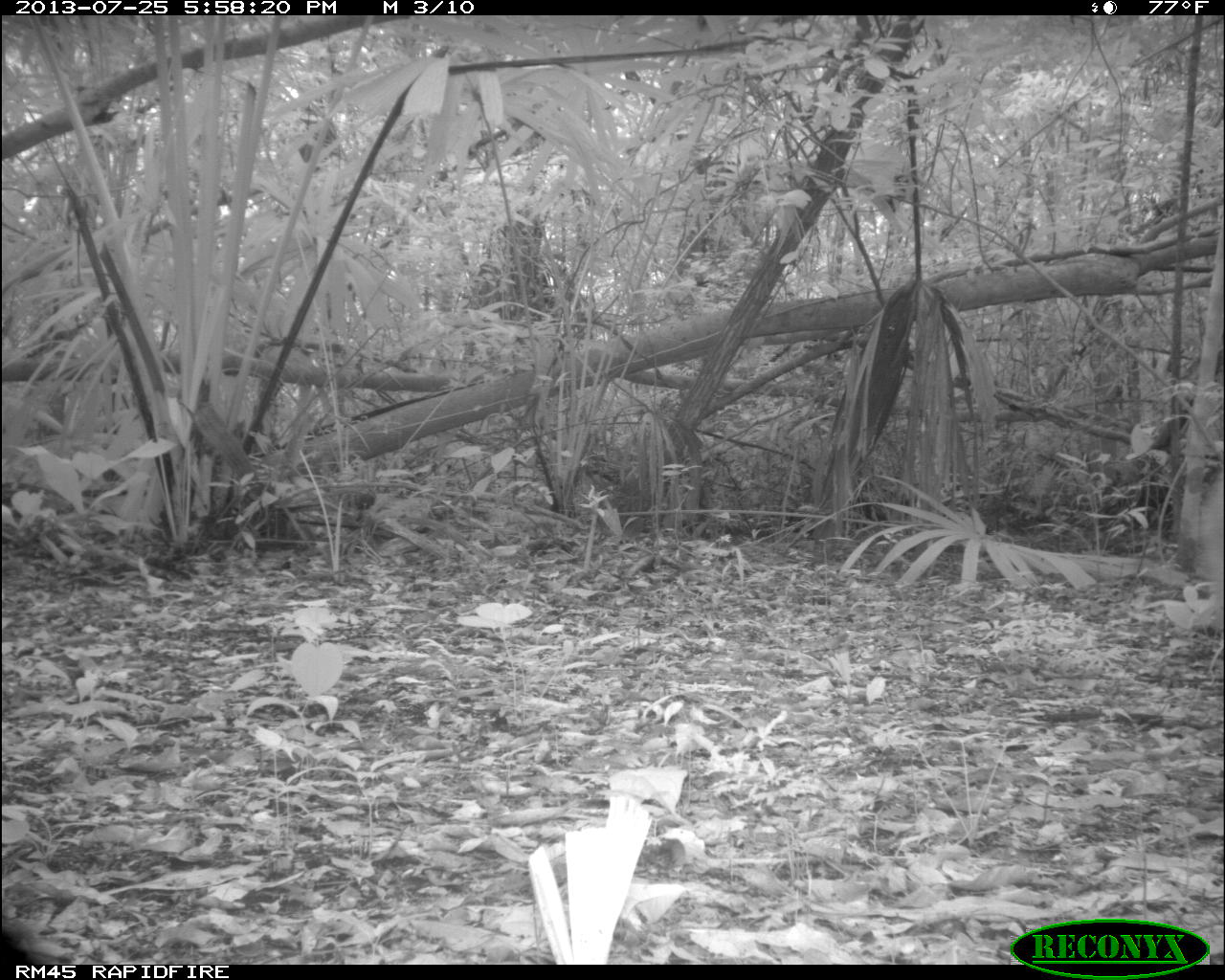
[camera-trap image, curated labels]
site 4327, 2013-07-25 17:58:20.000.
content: unidentified animal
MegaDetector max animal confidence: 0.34